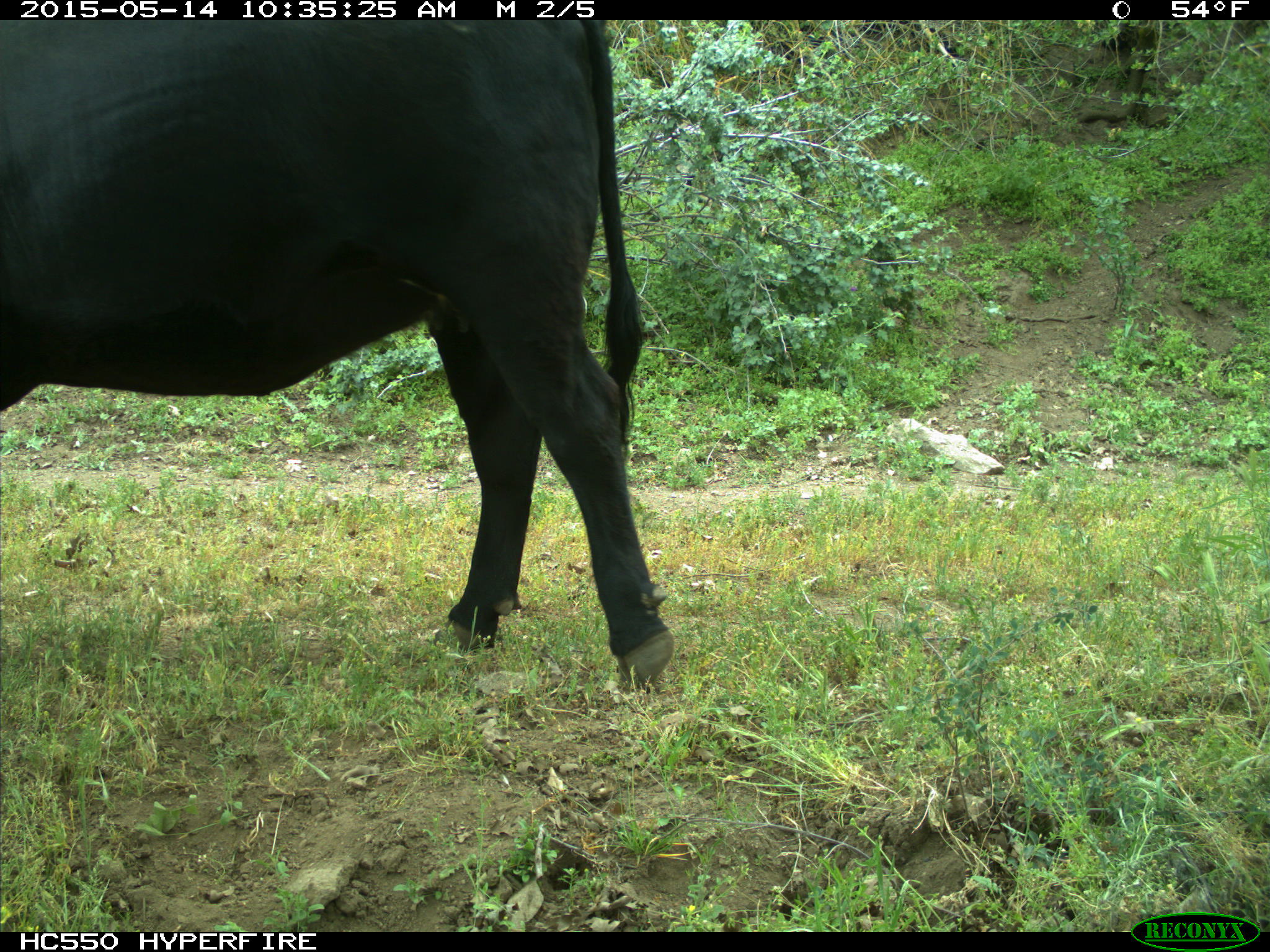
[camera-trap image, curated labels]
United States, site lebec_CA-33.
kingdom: Animalia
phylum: Chordata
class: Mammalia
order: Artiodactyla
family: Bovidae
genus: Bos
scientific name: Bos taurus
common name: domestic cow